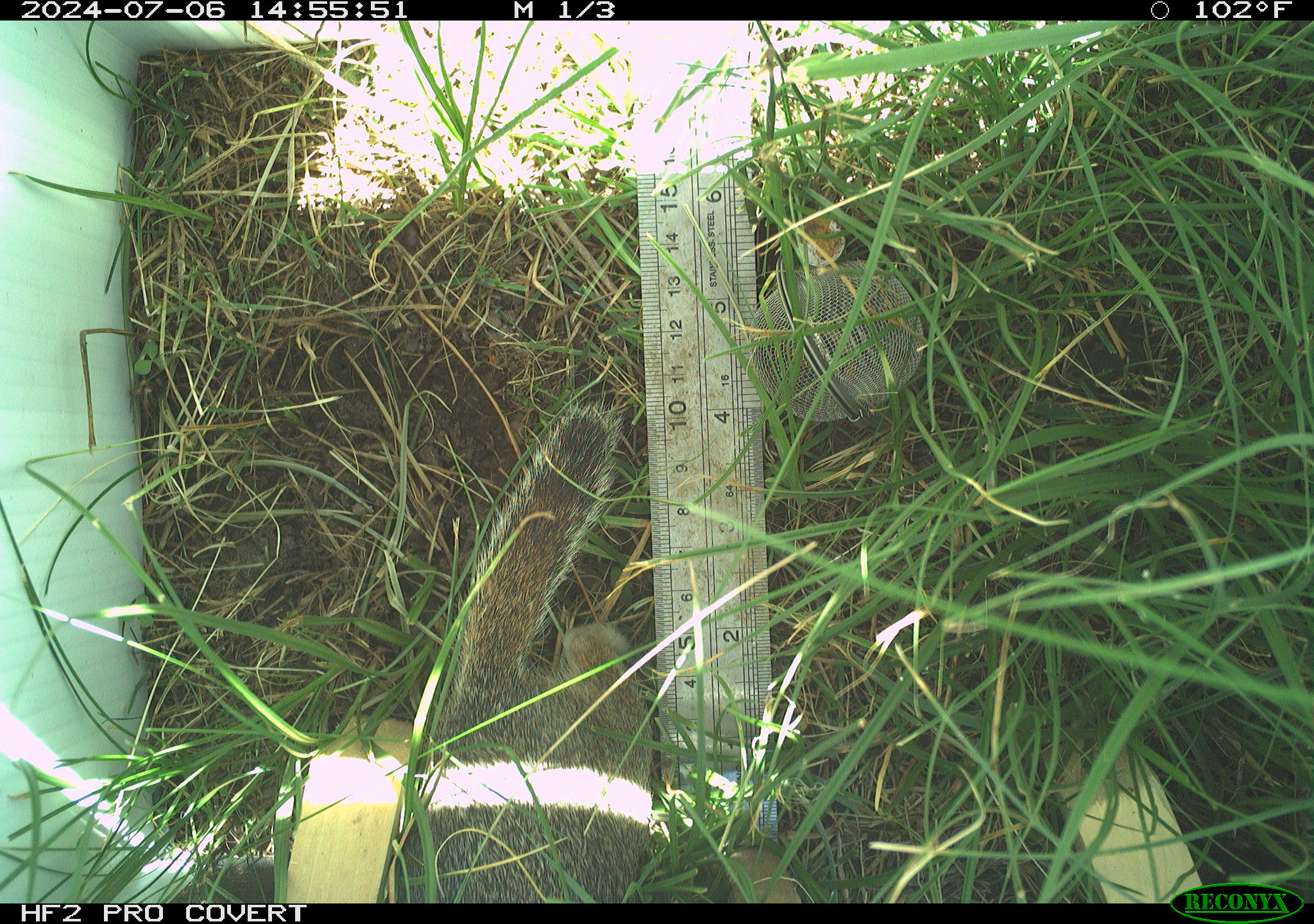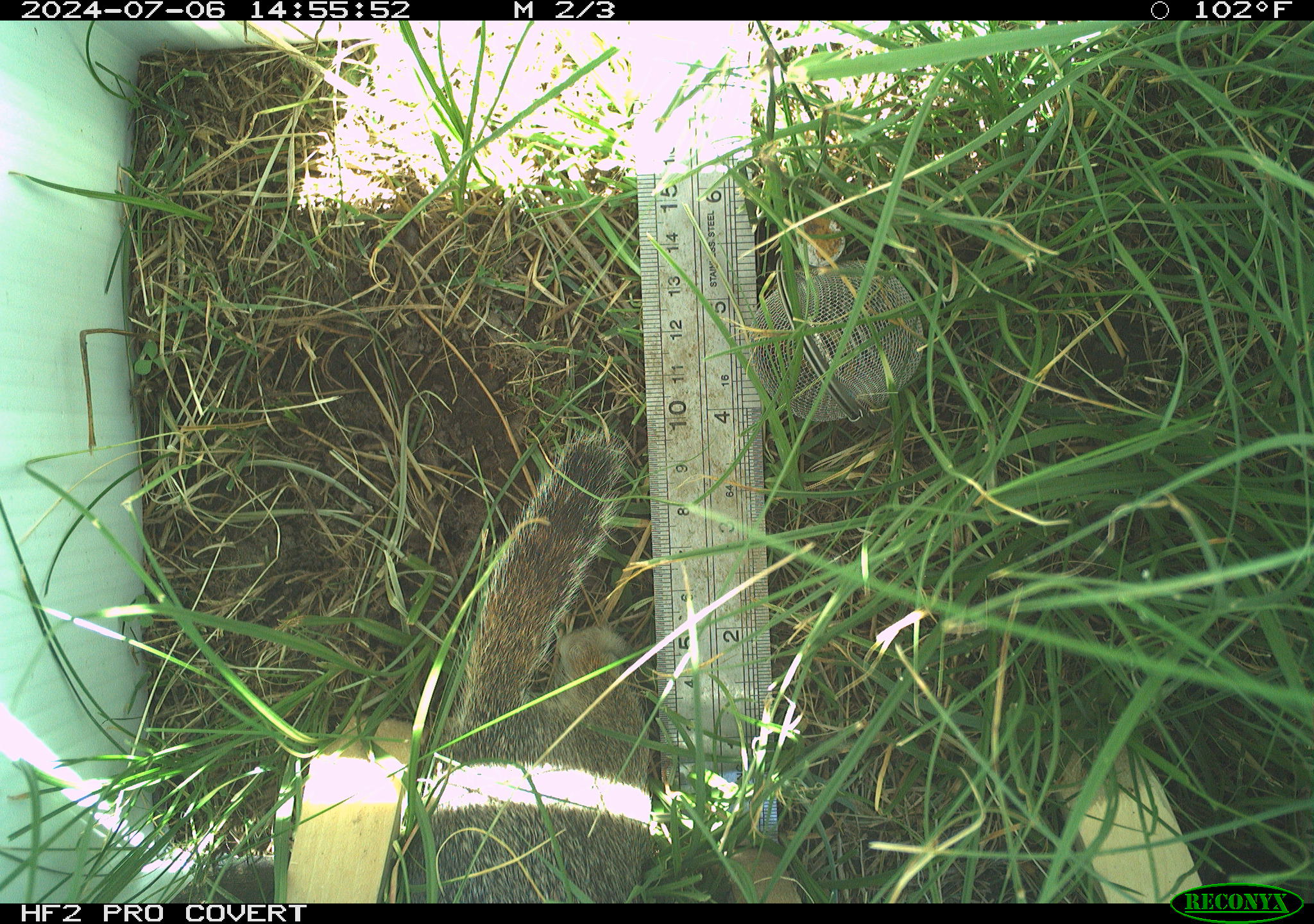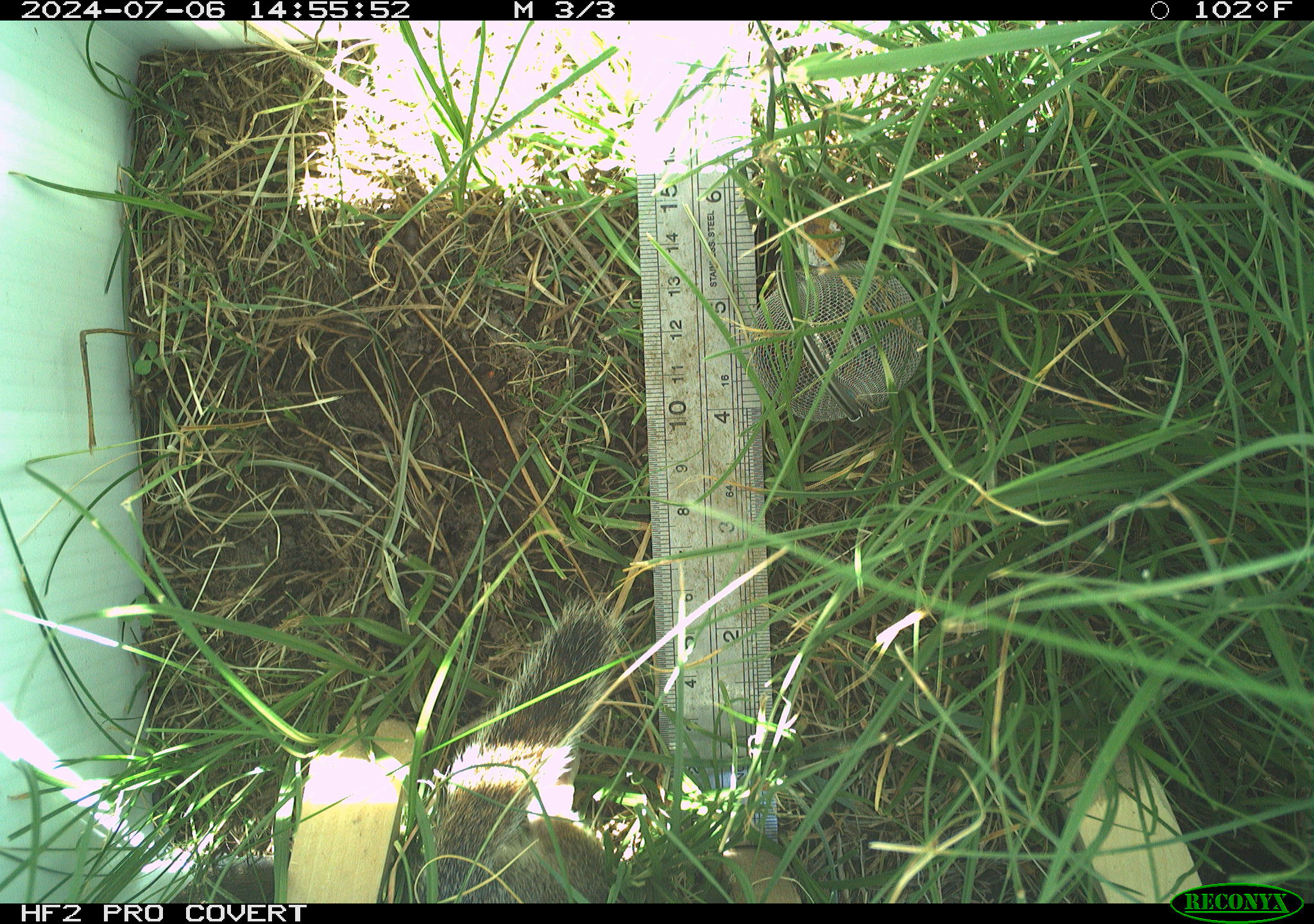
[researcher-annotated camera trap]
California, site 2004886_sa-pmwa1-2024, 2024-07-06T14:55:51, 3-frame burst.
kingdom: Animalia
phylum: Chordata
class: Mammalia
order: Rodentia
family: Sciuridae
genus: Urocitellus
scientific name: Urocitellus beldingi beldingi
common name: belding's ground squirrel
Belding's ground squirrel (Urocitellus beldingi beldingi).